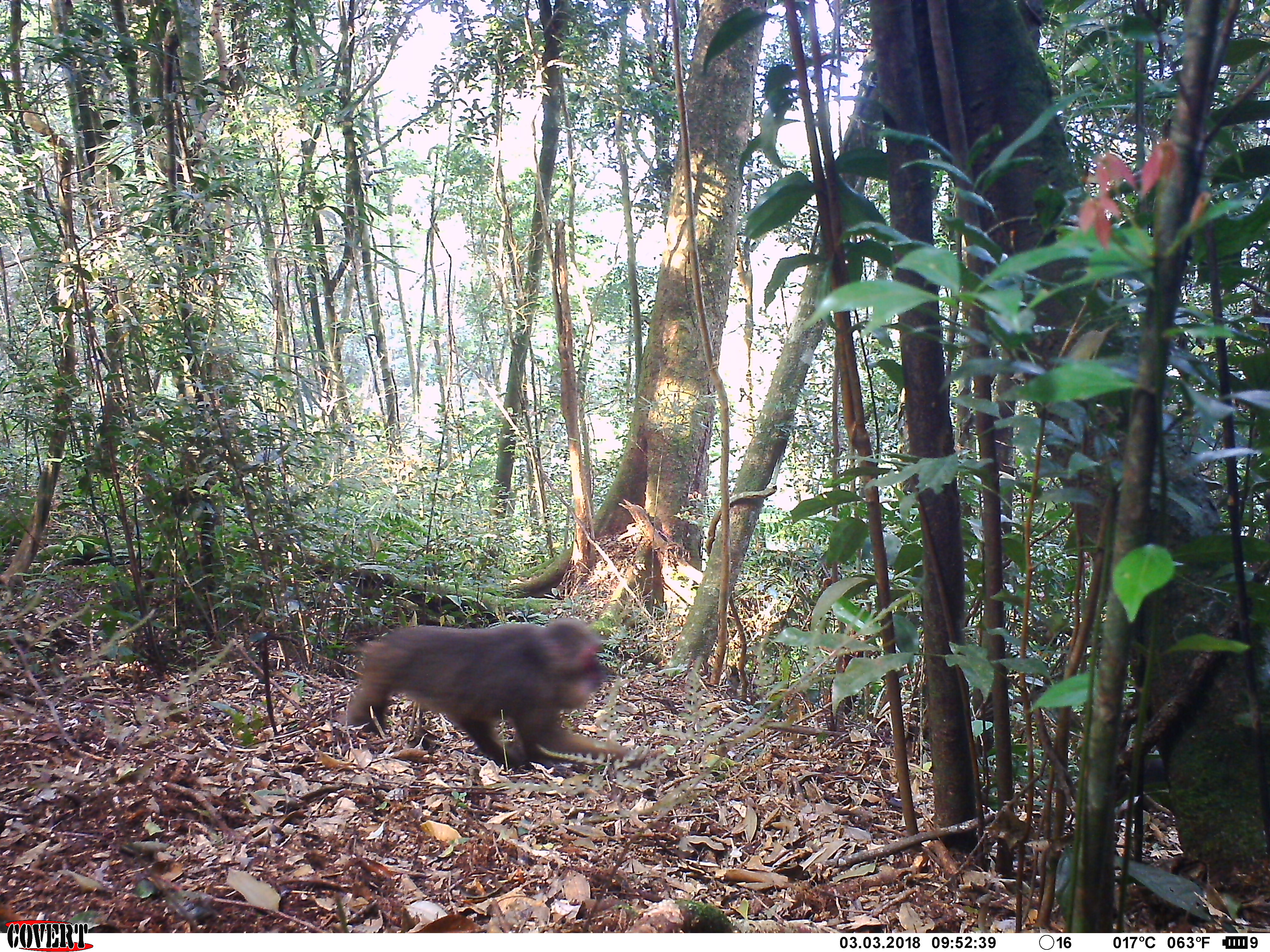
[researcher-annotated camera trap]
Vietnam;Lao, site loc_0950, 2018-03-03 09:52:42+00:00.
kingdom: Animalia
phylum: Chordata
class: Mammalia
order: Primates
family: Cercopithecidae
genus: Macaca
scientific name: Macaca arctoides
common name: stump-tailed macaque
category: stump tailed macaque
Stump tailed macaque (stump-tailed macaque) (Macaca arctoides). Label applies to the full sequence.